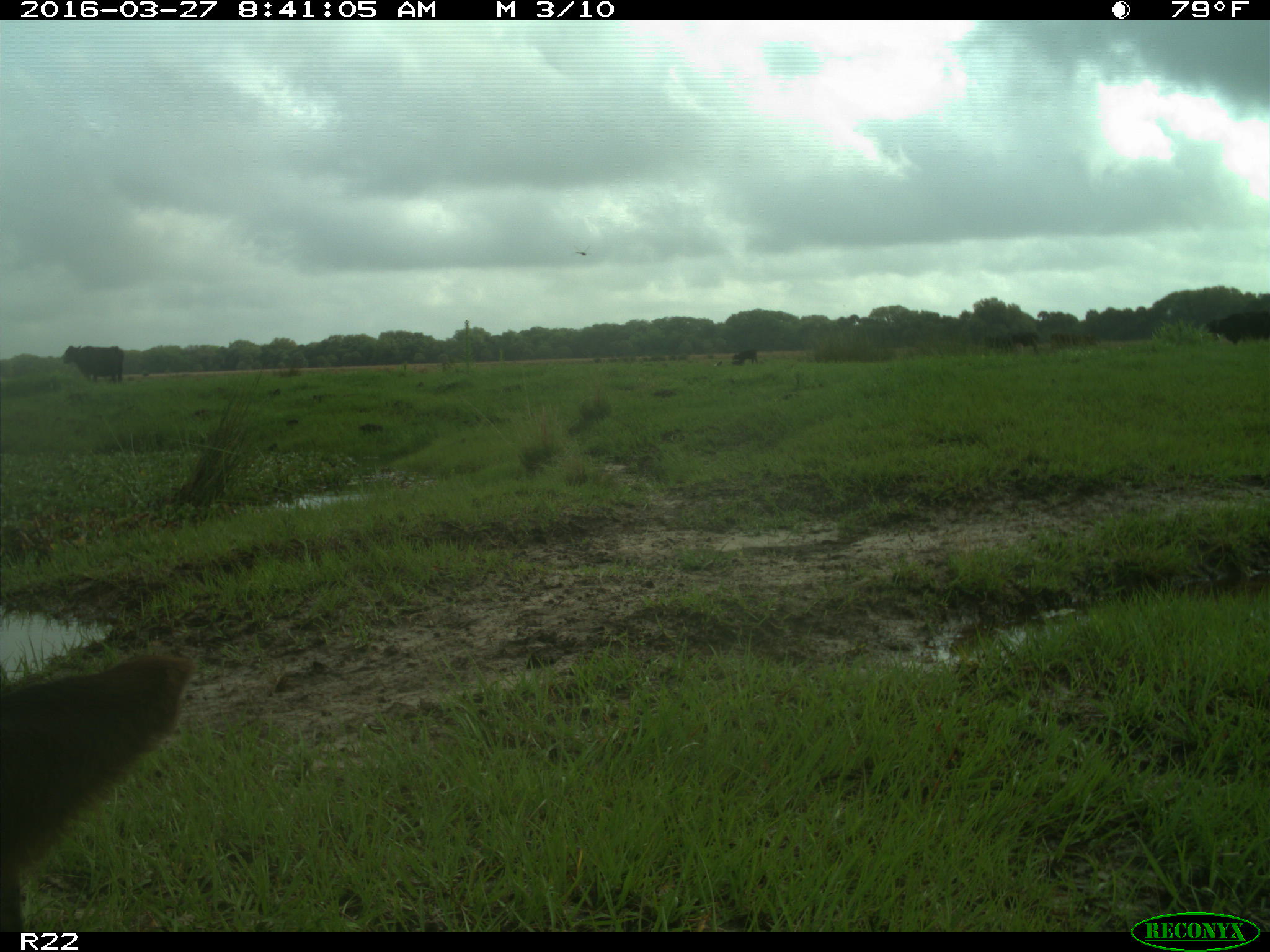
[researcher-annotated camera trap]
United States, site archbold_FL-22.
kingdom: Animalia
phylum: Chordata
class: Mammalia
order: Artiodactyla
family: Bovidae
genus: Bos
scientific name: Bos taurus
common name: domestic cow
Bos taurus (domestic cow).